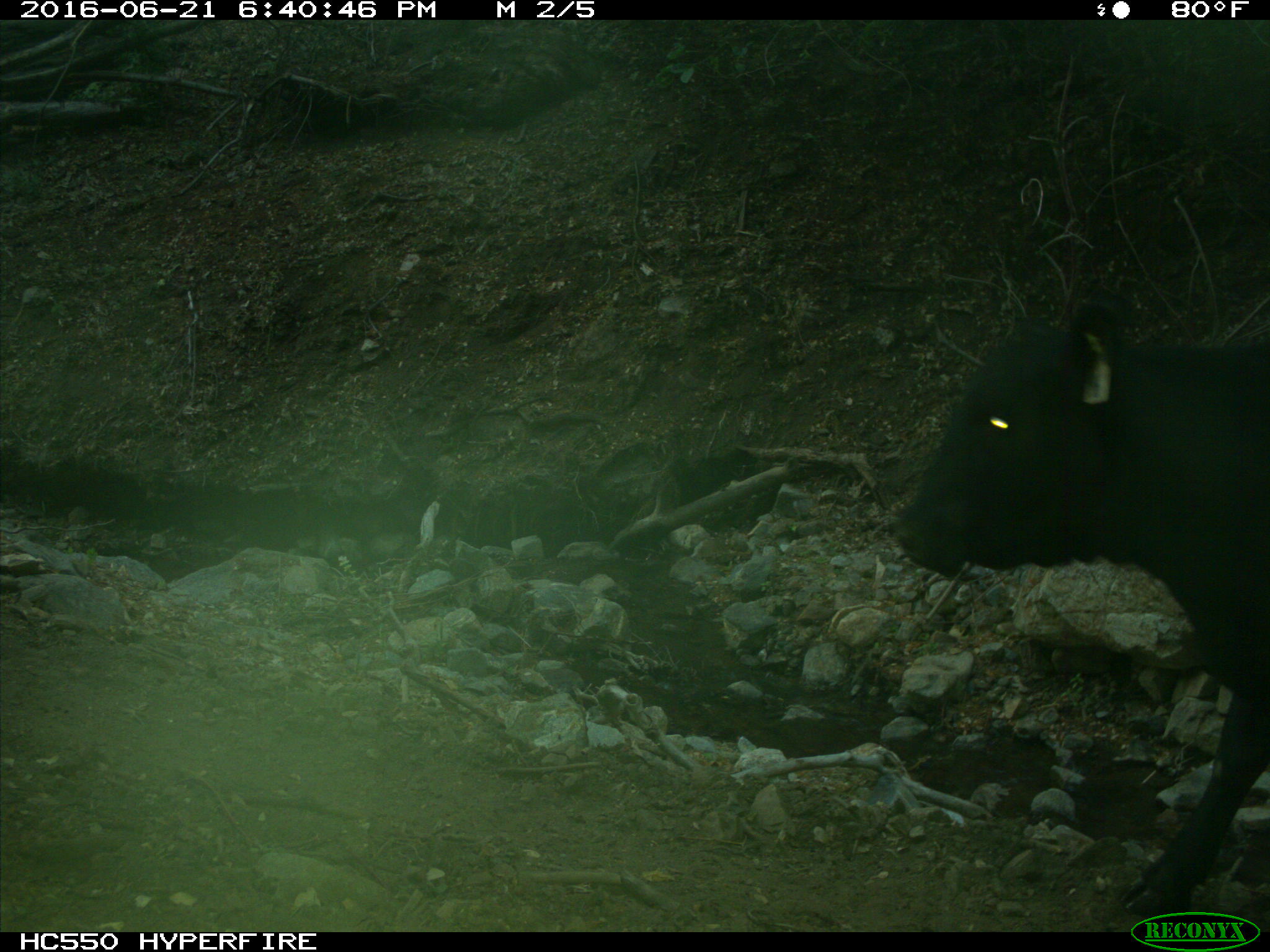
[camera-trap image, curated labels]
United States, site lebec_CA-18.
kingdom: Animalia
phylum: Chordata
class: Mammalia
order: Artiodactyla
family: Bovidae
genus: Bos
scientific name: Bos taurus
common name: domestic cow